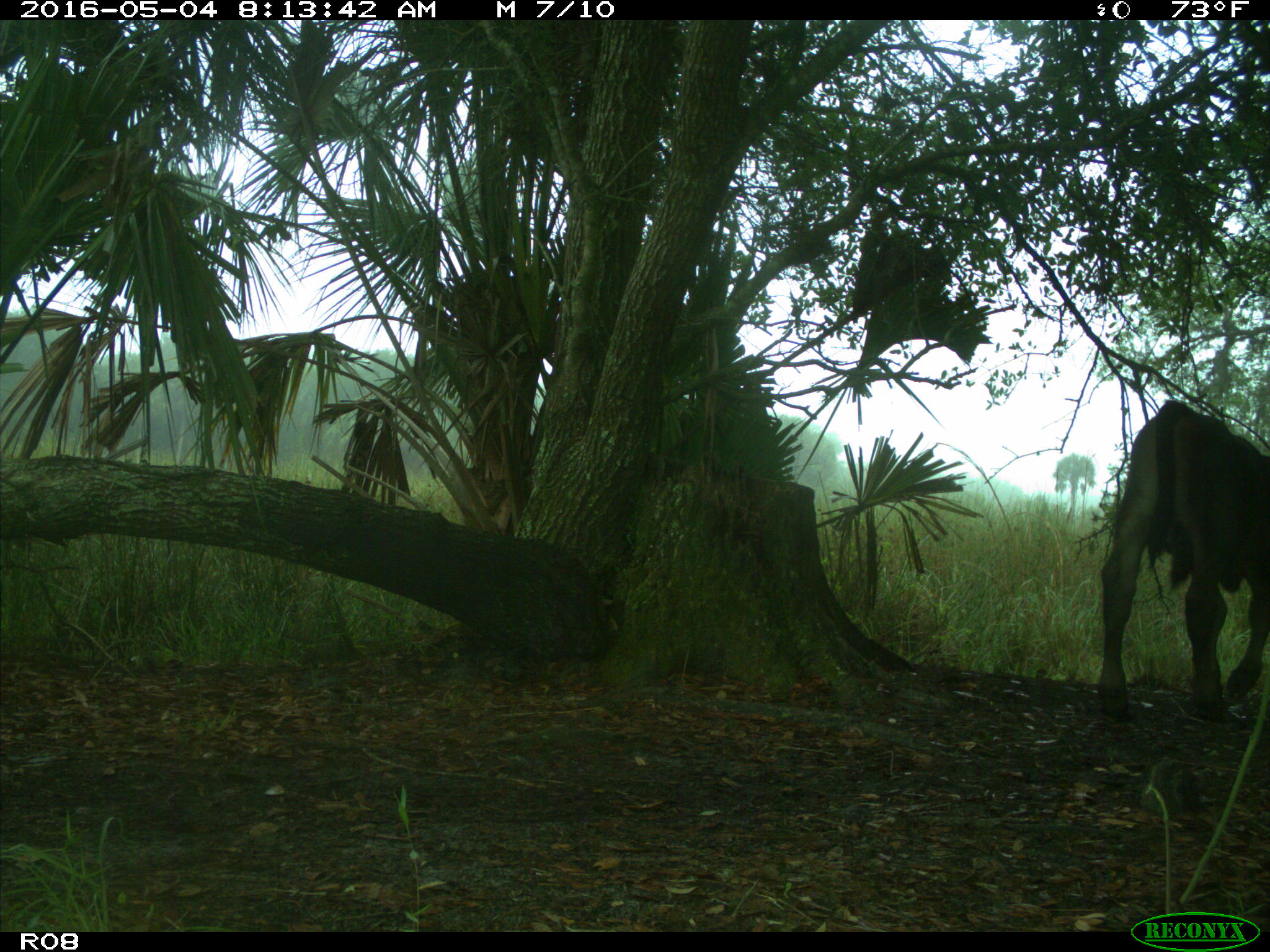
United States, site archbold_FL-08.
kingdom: Animalia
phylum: Chordata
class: Mammalia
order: Artiodactyla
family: Bovidae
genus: Bos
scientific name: Bos taurus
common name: domestic cow